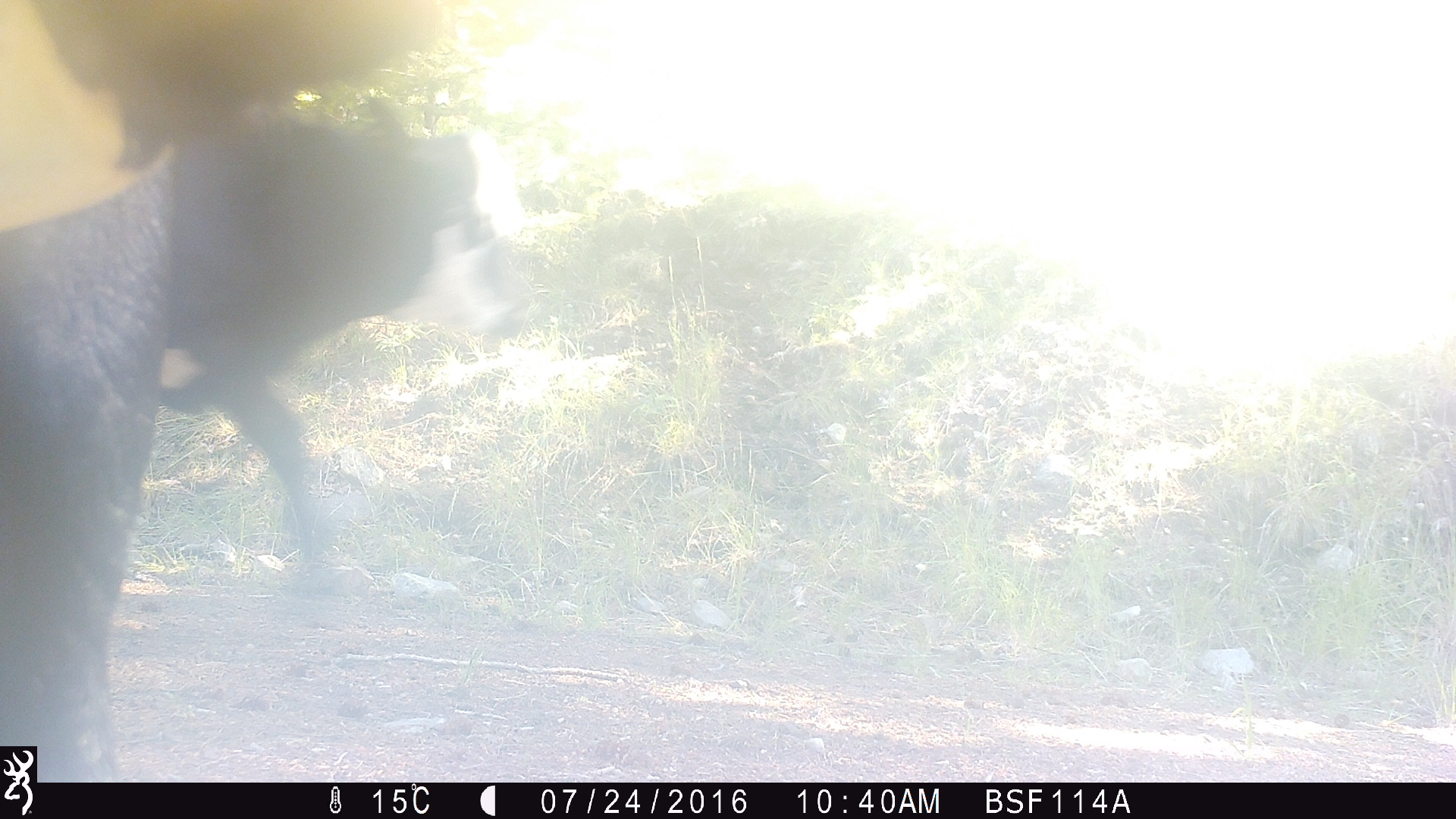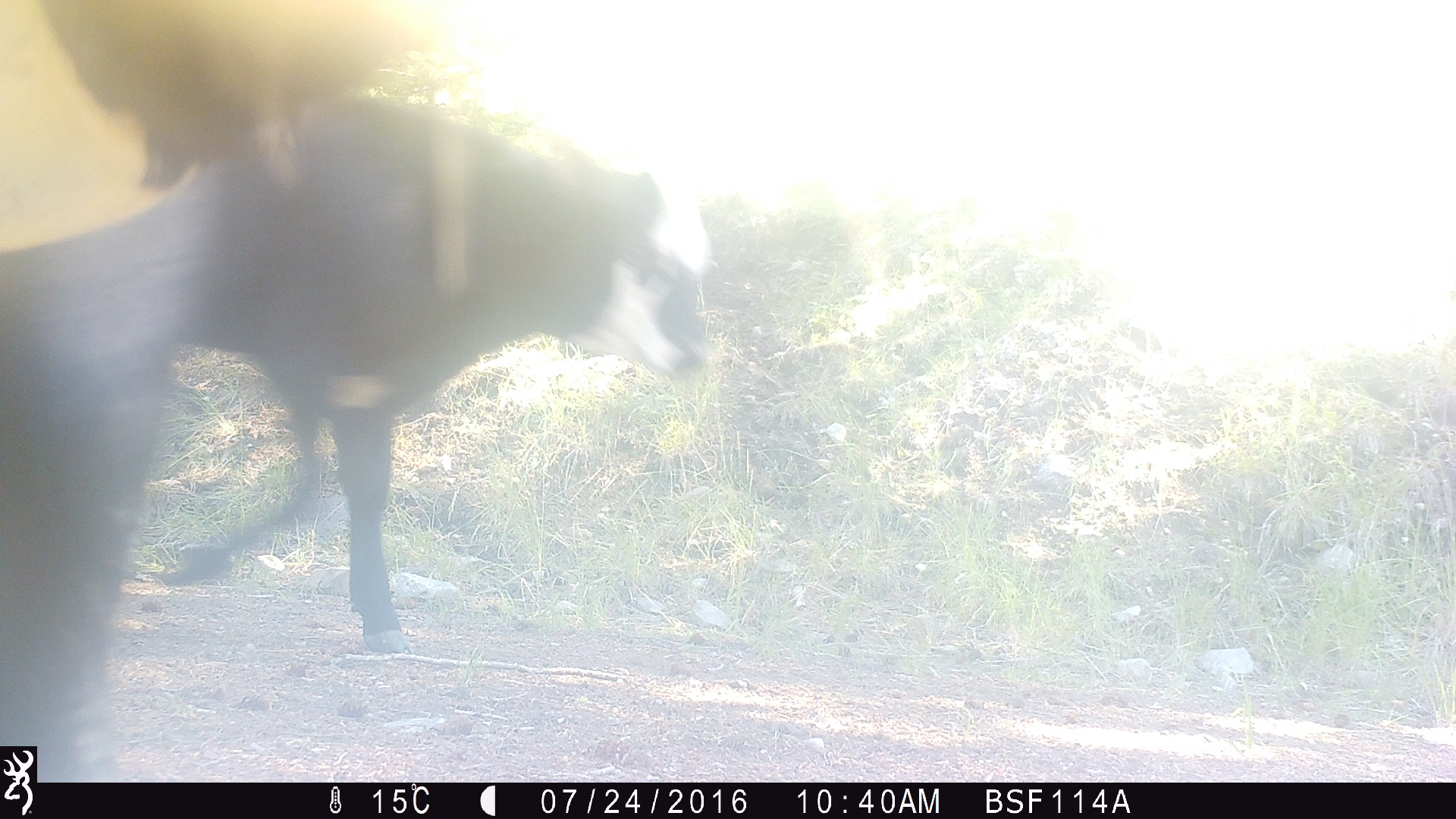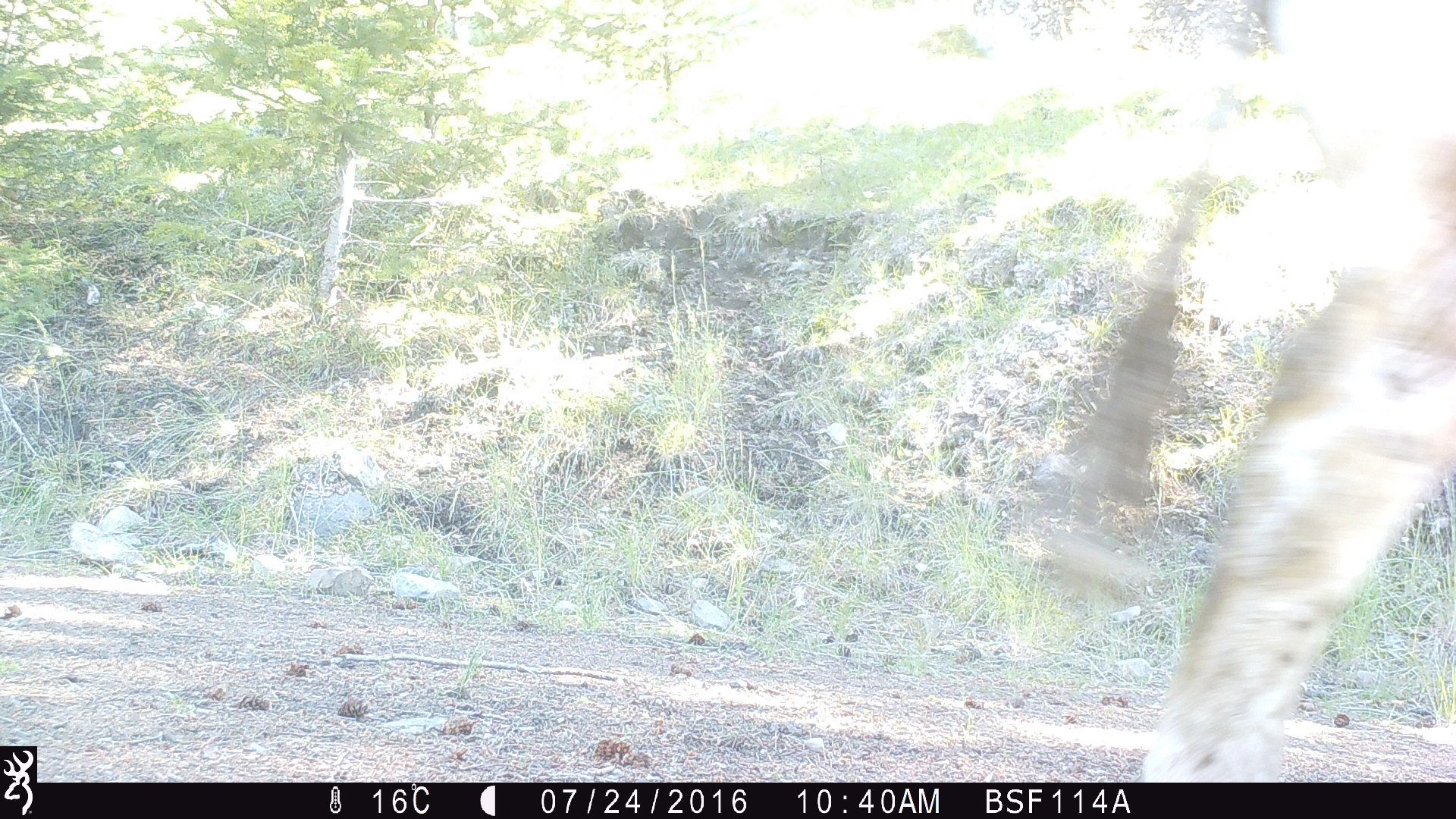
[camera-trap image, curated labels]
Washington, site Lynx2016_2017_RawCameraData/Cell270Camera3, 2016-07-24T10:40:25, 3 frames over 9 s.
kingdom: Animalia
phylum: Chordata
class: Mammalia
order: Artiodactyla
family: Bovidae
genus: Bos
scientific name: Bos taurus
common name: domestic cattle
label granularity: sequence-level